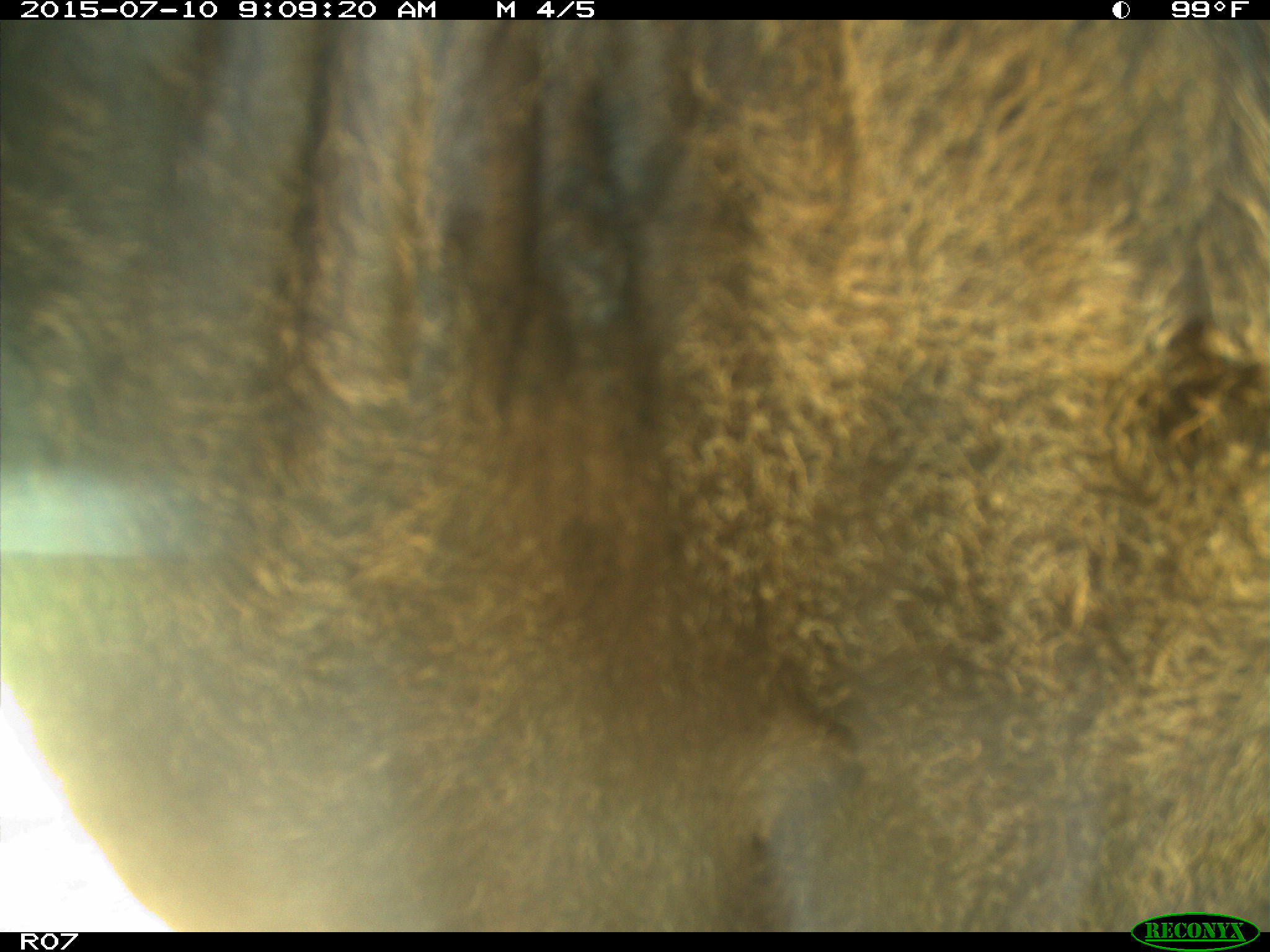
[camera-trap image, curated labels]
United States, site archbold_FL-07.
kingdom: Animalia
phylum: Chordata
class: Mammalia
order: Artiodactyla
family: Bovidae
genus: Bos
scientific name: Bos taurus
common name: domestic cow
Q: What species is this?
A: Bos taurus (domestic cow).